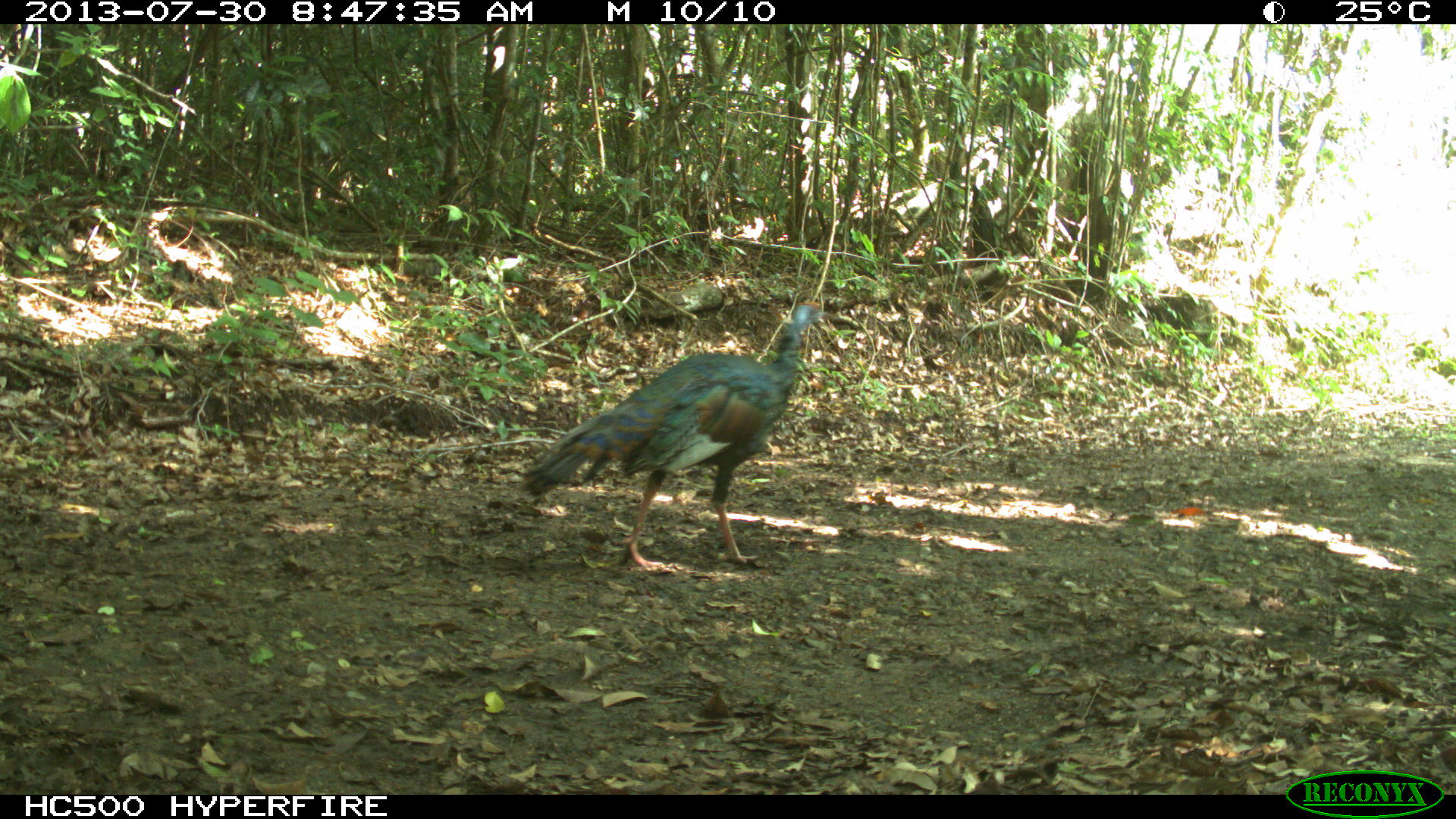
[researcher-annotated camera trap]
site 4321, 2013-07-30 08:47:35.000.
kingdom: Animalia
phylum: Chordata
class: Aves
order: Galliformes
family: Phasianidae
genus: Meleagris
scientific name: Meleagris ocellata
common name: ocellated turkey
Meleagris ocellata (ocellated turkey), count 1, sex female.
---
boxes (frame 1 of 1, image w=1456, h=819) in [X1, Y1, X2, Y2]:
meleagris ocellata: [518, 299, 833, 572]